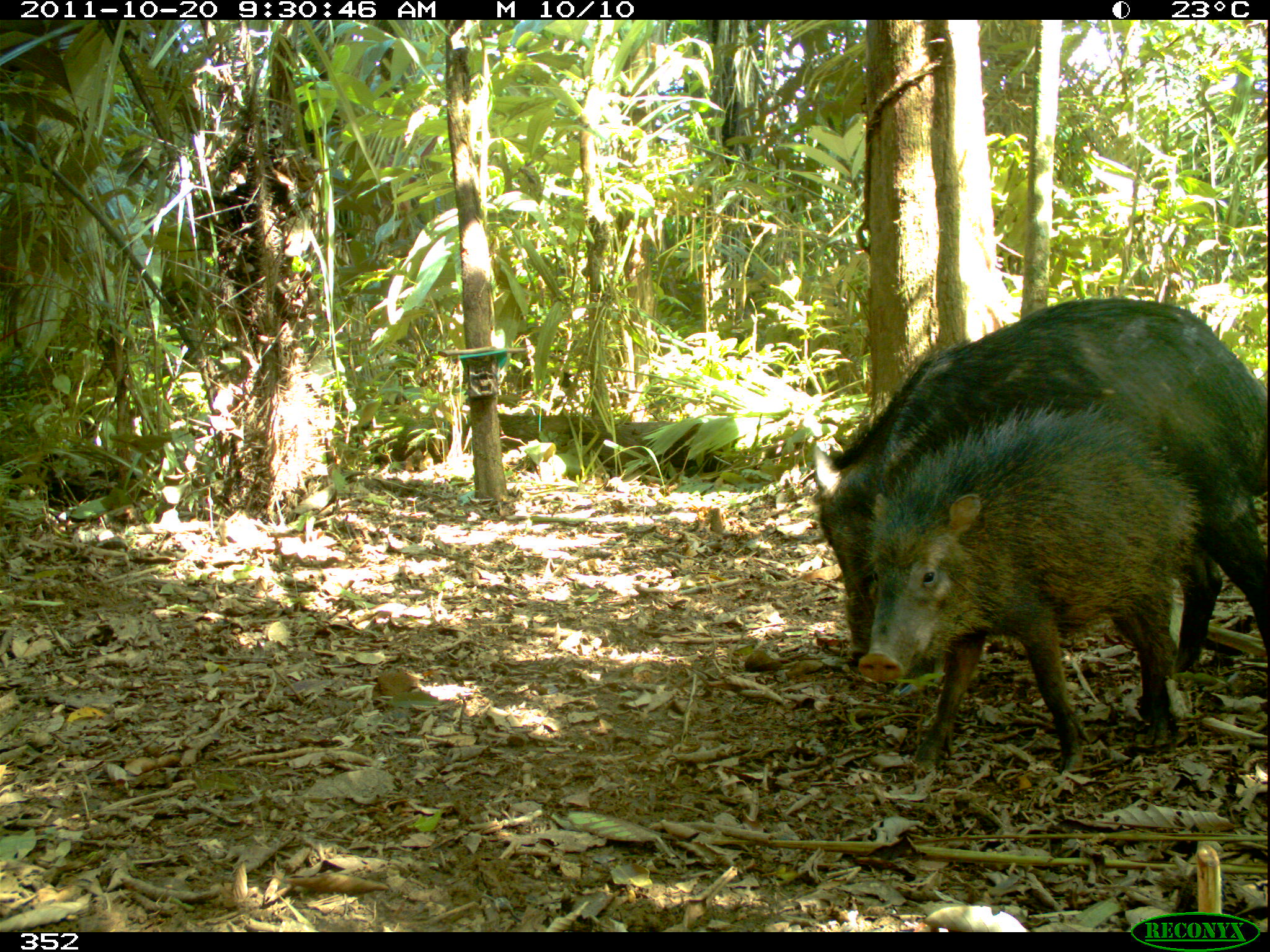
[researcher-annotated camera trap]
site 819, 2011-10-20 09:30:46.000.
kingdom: Animalia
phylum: Chordata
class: Mammalia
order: Artiodactyla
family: Tayassuidae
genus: Tayassu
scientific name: Tayassu pecari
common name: white-lipped peccary